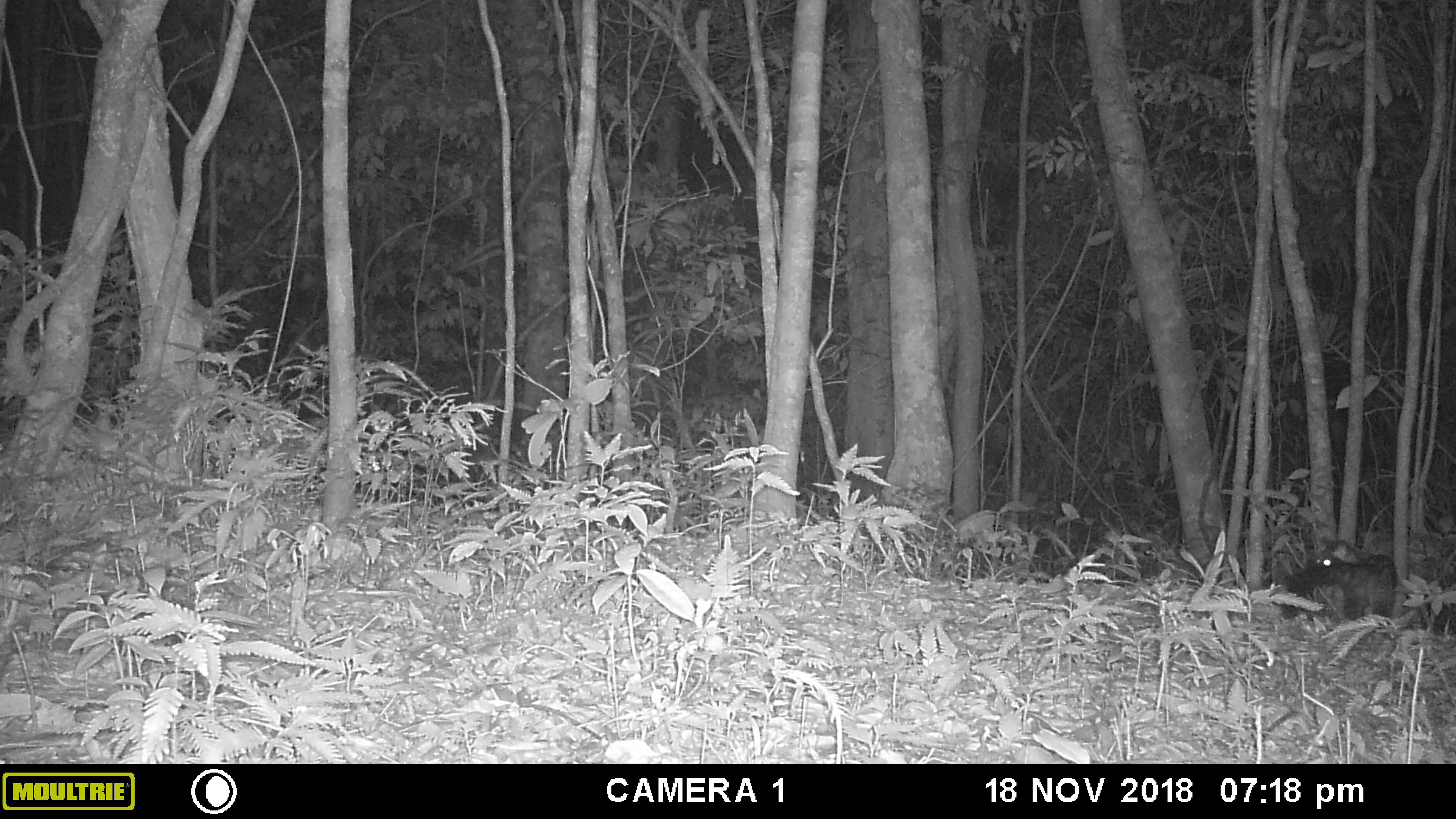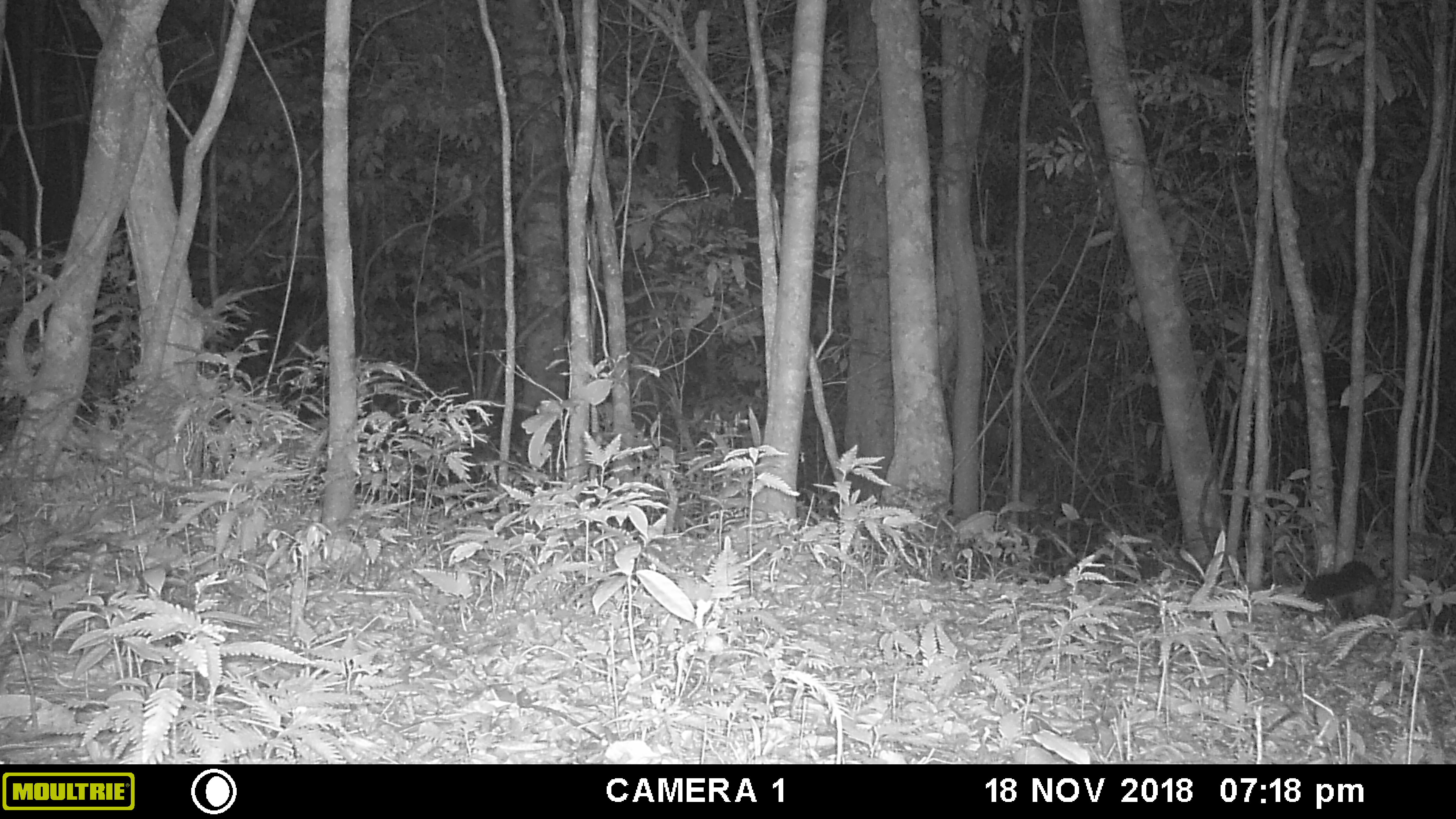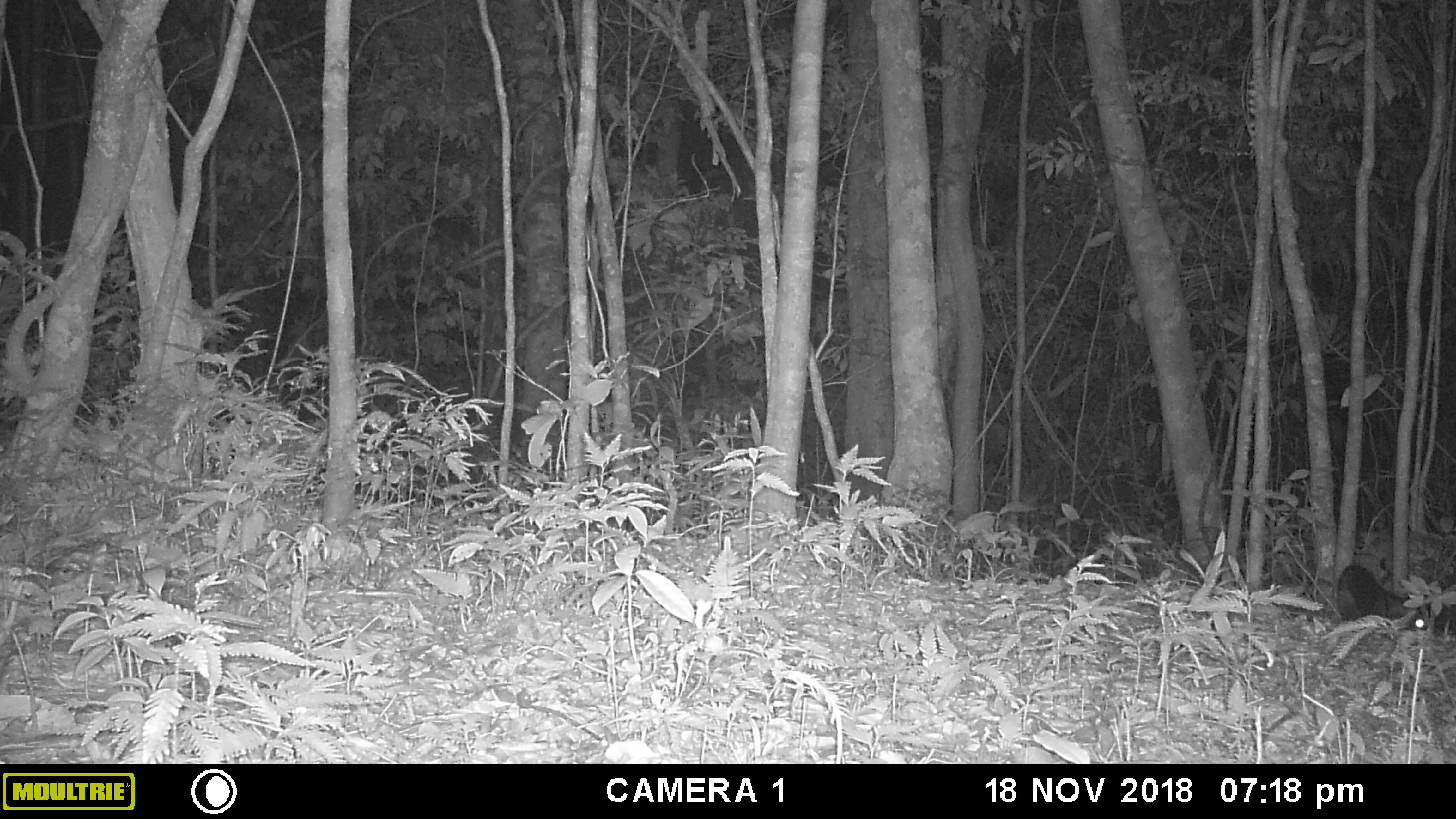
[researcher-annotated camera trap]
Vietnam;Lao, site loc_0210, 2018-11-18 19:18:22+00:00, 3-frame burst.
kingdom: Animalia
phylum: Chordata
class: Mammalia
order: Carnivora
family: Viverridae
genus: Paradoxurus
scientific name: Paradoxurus hermaphroditus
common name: common palm civet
Common palm civet (Paradoxurus hermaphroditus). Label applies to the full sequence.